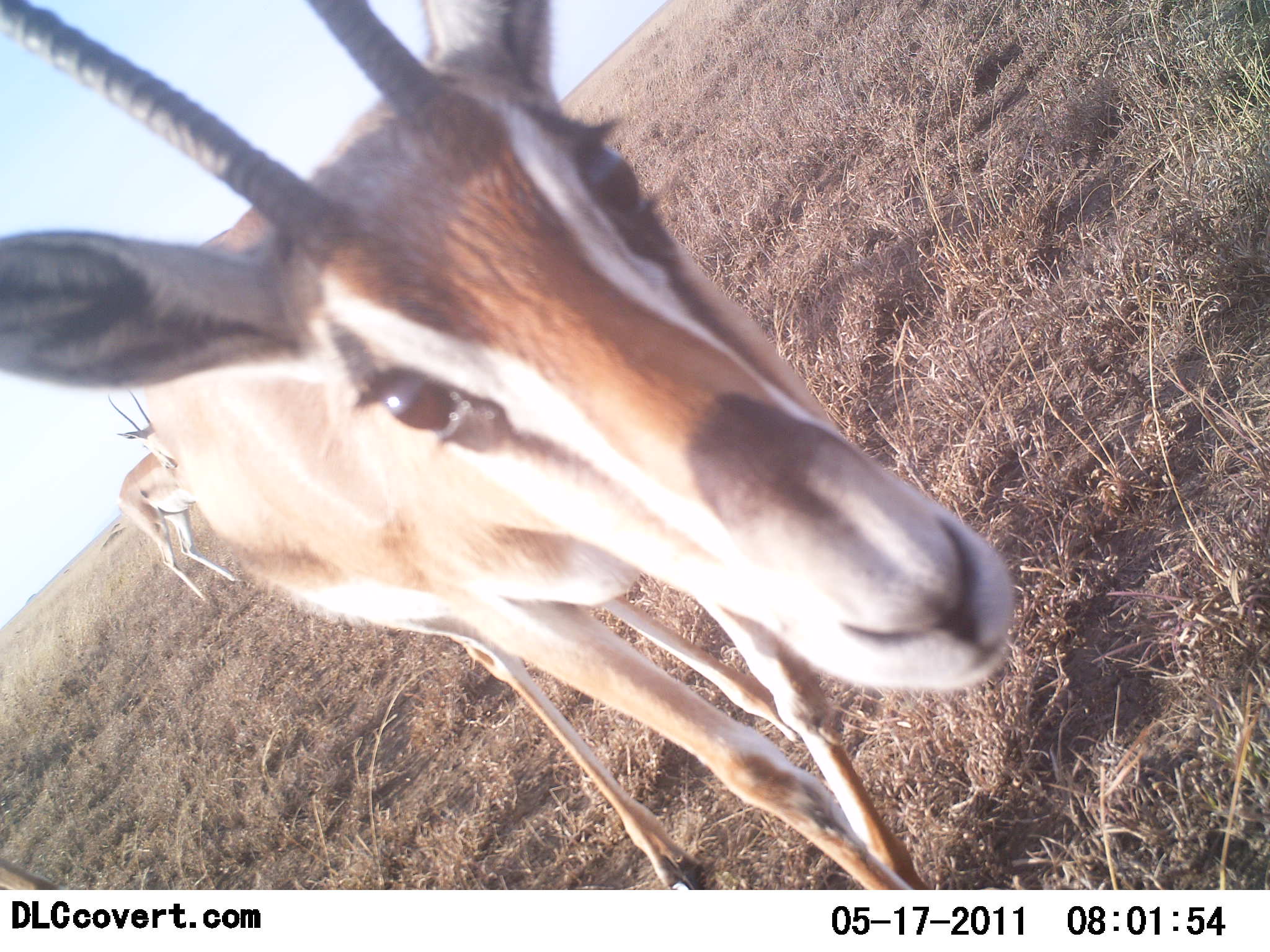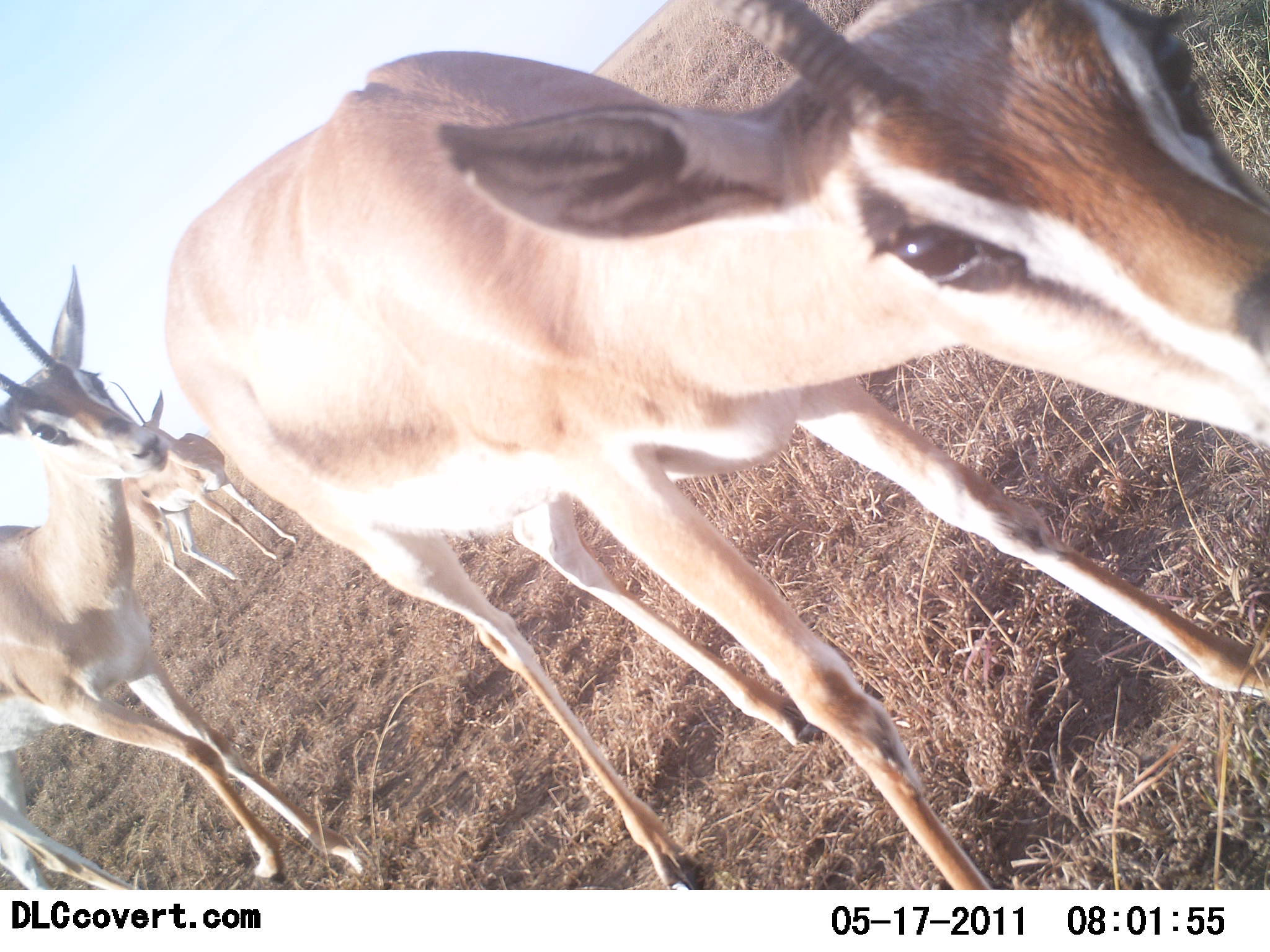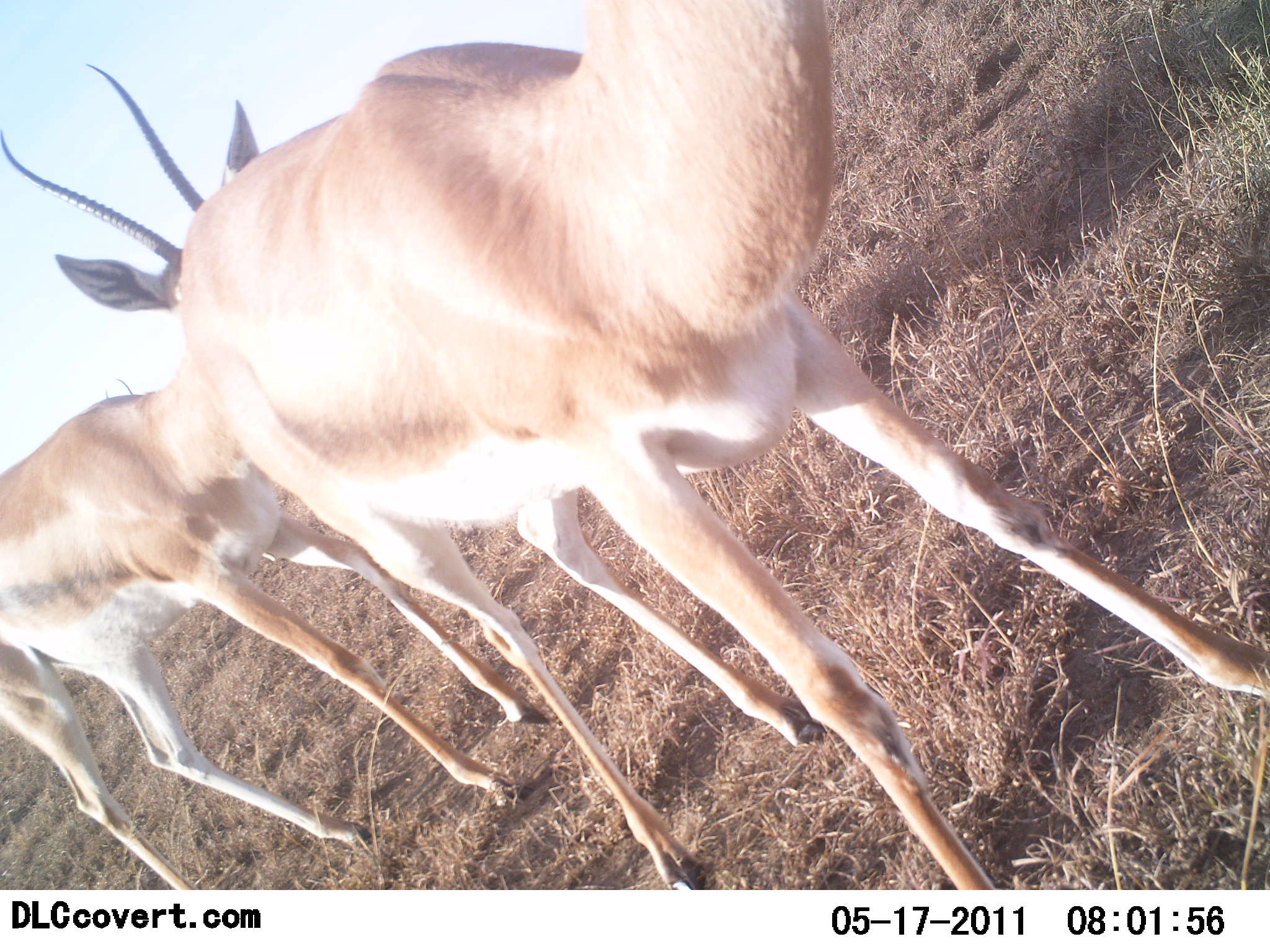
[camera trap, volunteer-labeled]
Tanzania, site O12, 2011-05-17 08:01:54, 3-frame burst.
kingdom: Animalia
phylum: Chordata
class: Mammalia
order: Artiodactyla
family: Bovidae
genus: Nanger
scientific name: Nanger granti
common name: grant's gazelle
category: gazellegrants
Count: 3.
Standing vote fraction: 80%.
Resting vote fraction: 0%.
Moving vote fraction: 60%.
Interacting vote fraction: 30%.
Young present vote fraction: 0%.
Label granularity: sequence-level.